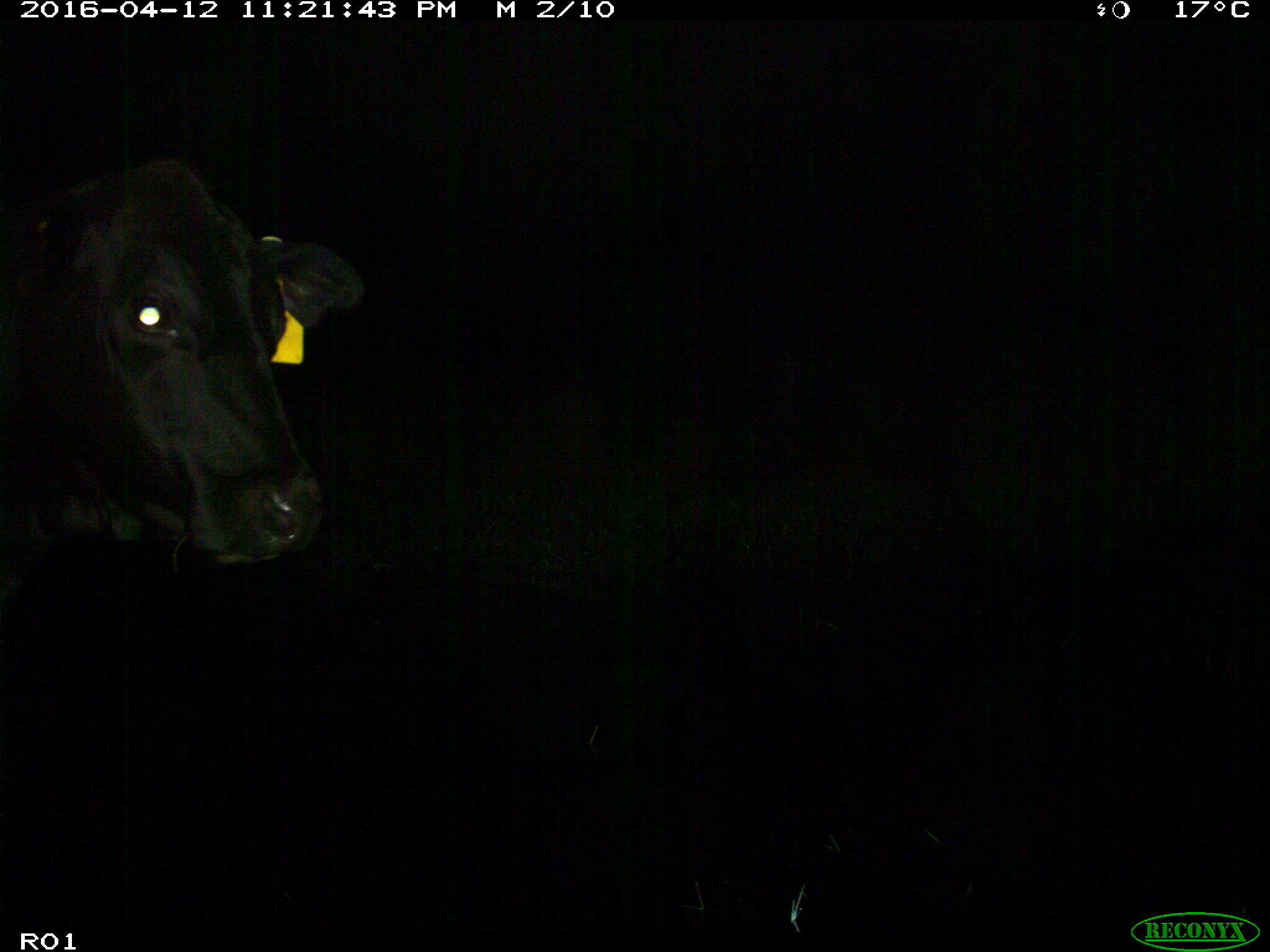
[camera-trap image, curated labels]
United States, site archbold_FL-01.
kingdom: Animalia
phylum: Chordata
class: Mammalia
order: Artiodactyla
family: Bovidae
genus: Bos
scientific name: Bos taurus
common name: domestic cow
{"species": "Bos taurus (domestic cow)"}